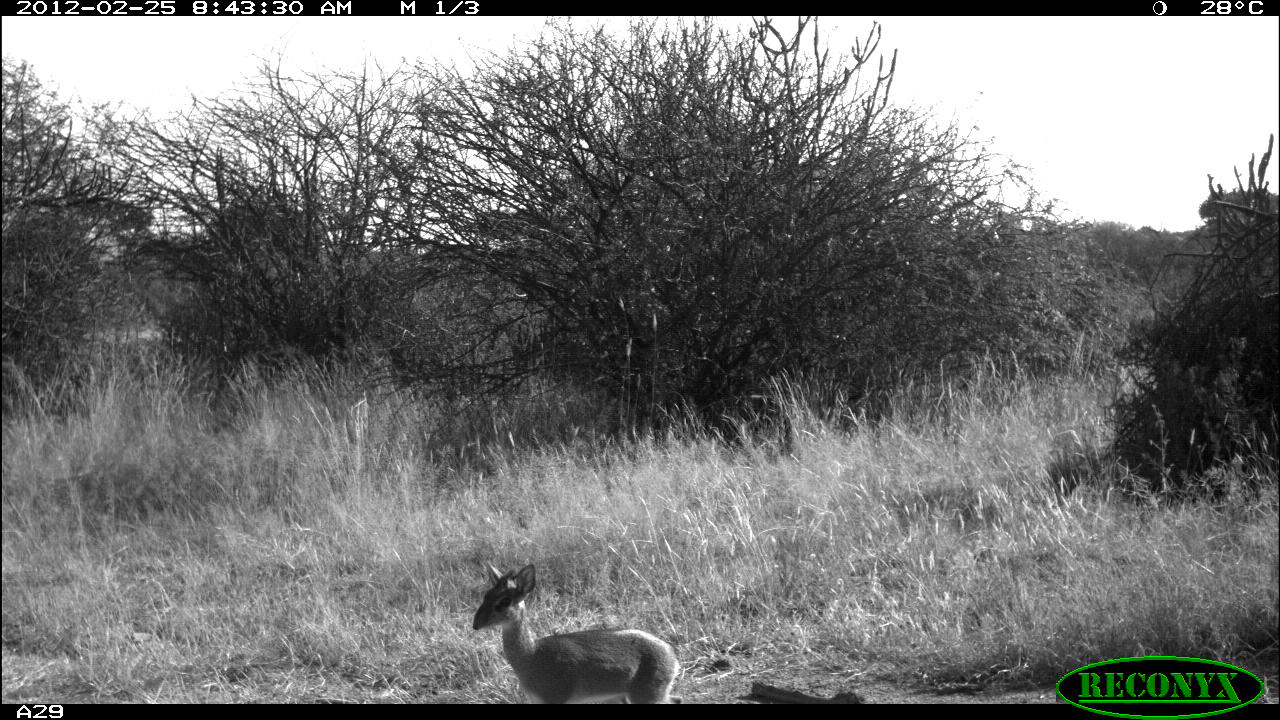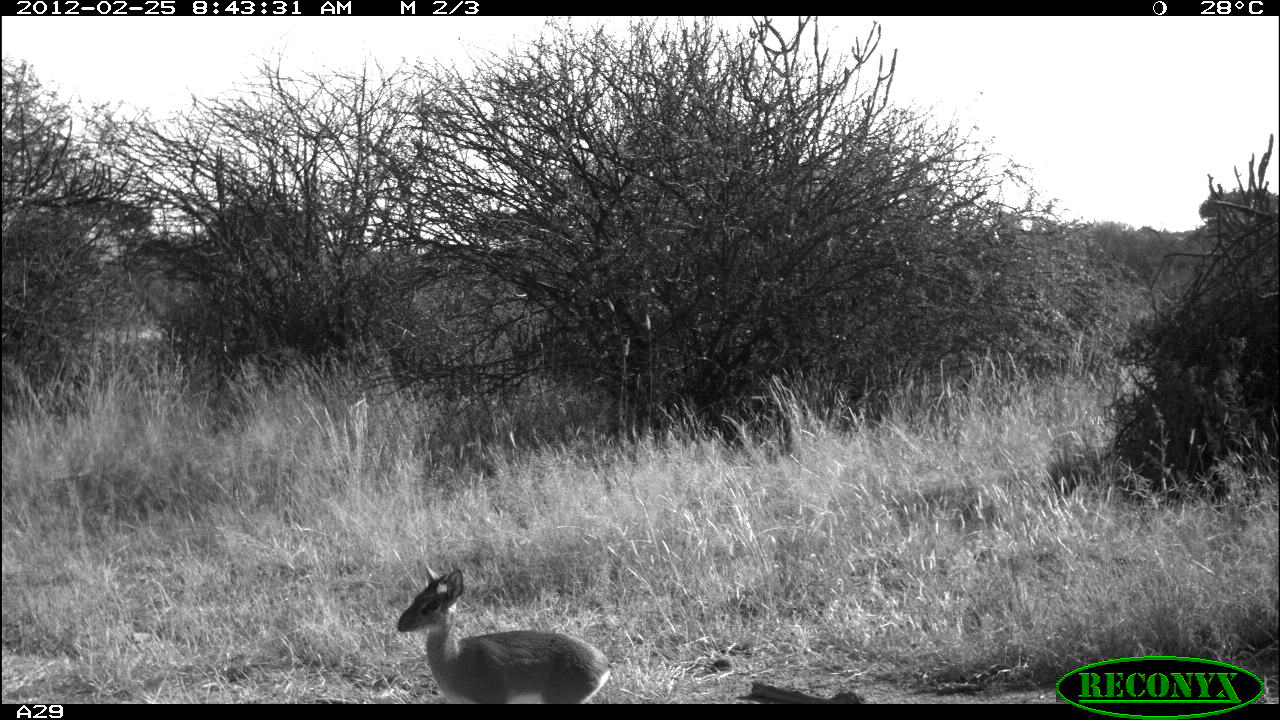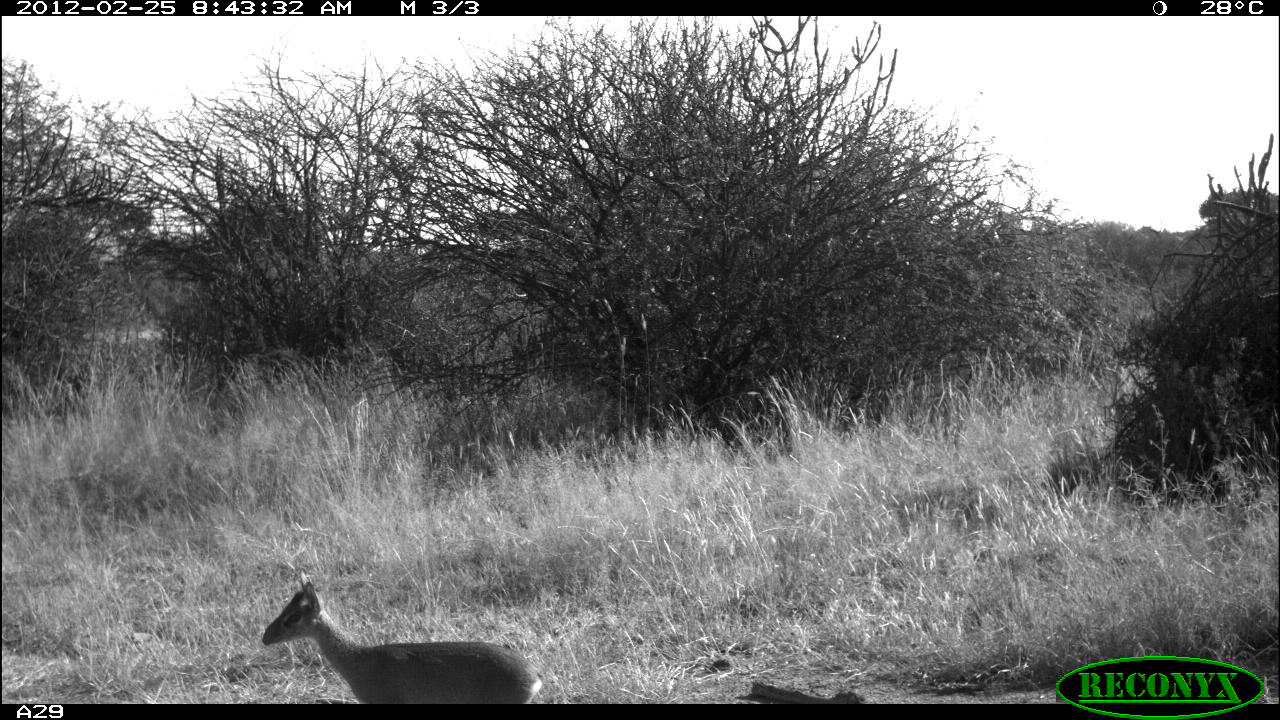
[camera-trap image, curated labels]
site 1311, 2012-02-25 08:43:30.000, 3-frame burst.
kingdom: Animalia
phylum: Chordata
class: Mammalia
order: Artiodactyla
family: Bovidae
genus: Madoqua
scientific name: Madoqua guentheri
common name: günther's dik-dik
Madoqua guentheri (günther's dik-dik), count 1.